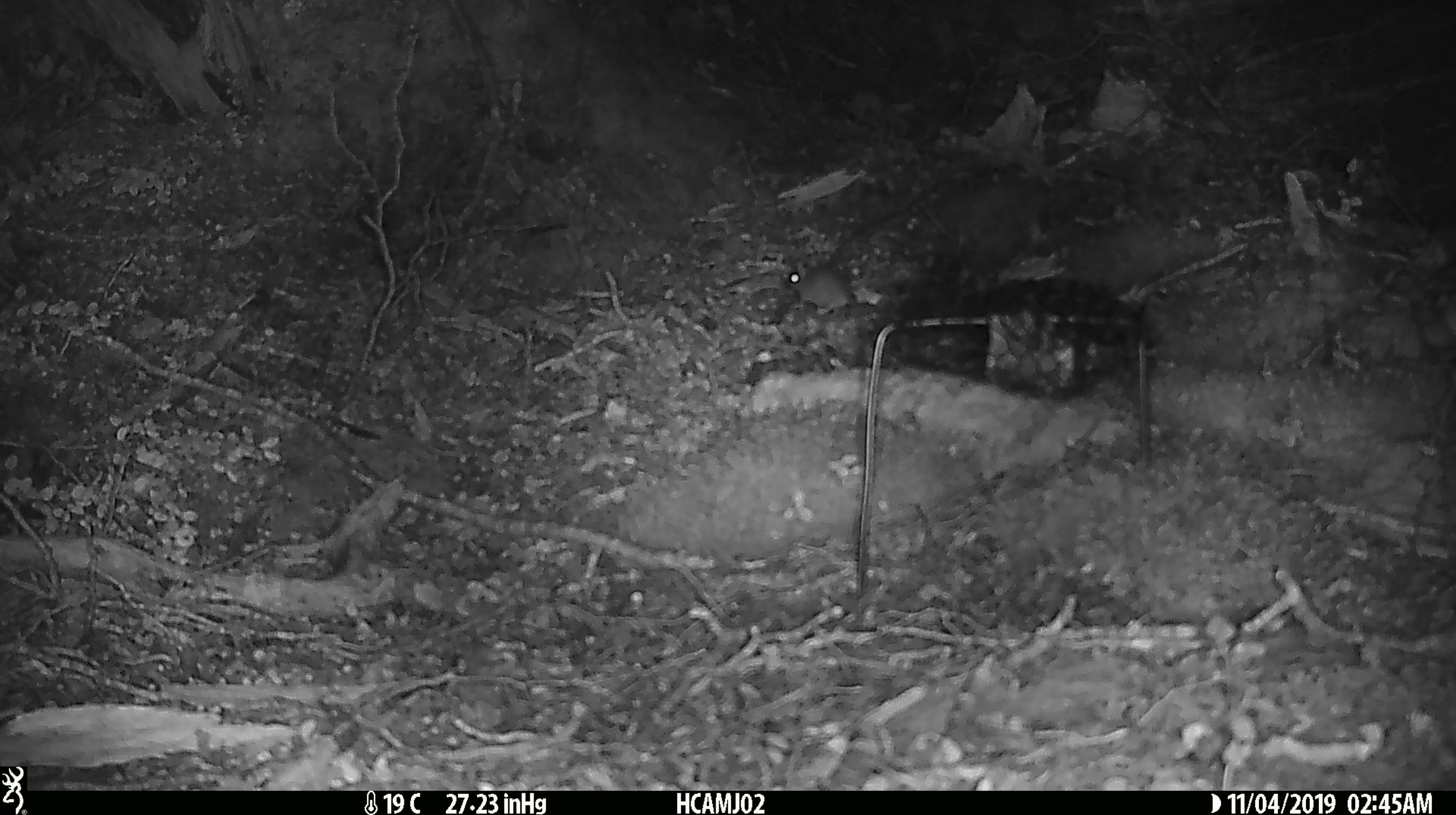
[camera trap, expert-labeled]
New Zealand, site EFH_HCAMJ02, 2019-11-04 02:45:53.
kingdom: Animalia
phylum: Chordata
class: Mammalia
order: Rodentia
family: Muridae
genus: Mus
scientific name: Mus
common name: mouse